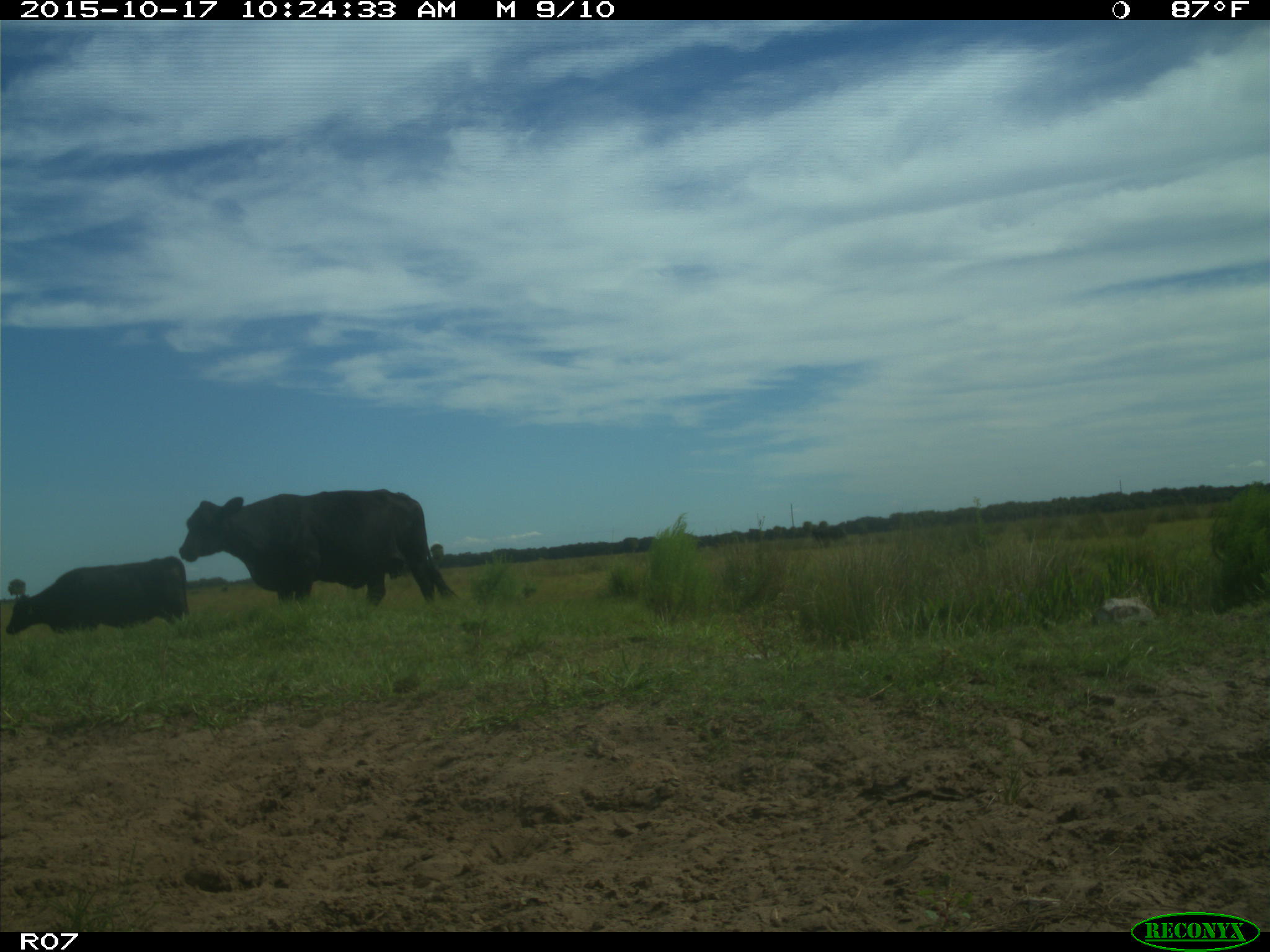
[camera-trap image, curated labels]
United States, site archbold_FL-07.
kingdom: Animalia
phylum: Chordata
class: Mammalia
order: Artiodactyla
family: Bovidae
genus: Bos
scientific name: Bos taurus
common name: domestic cow